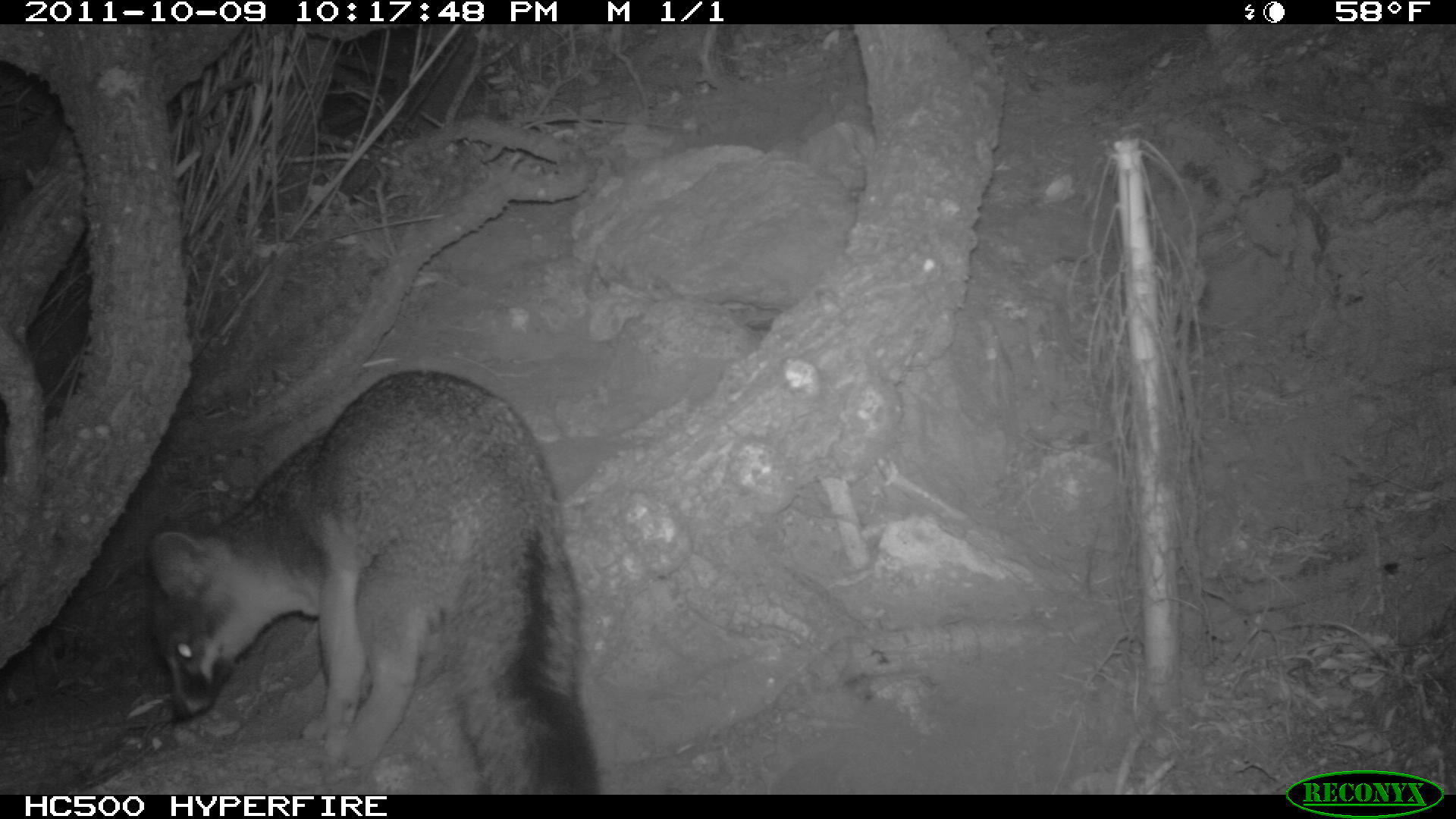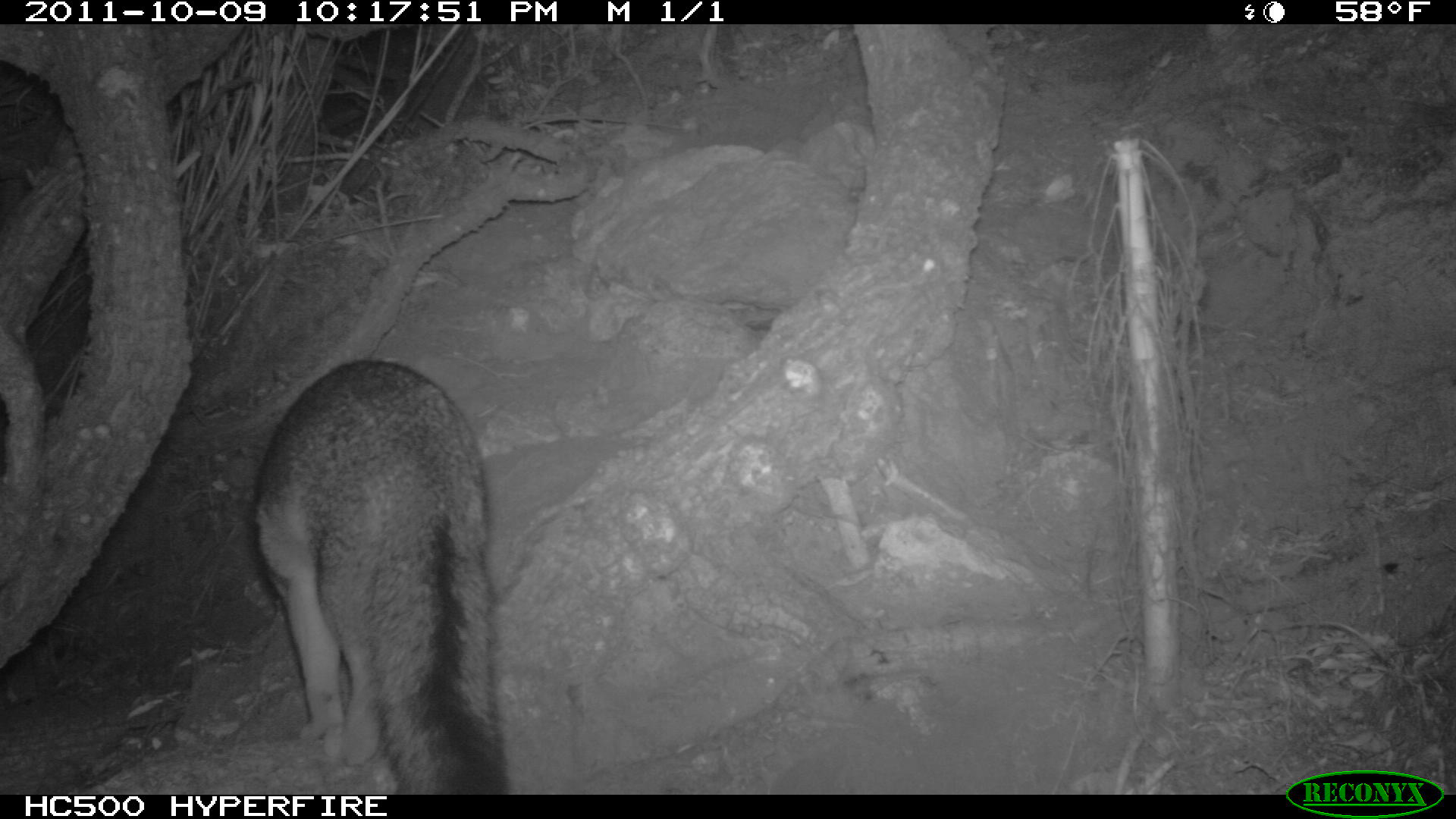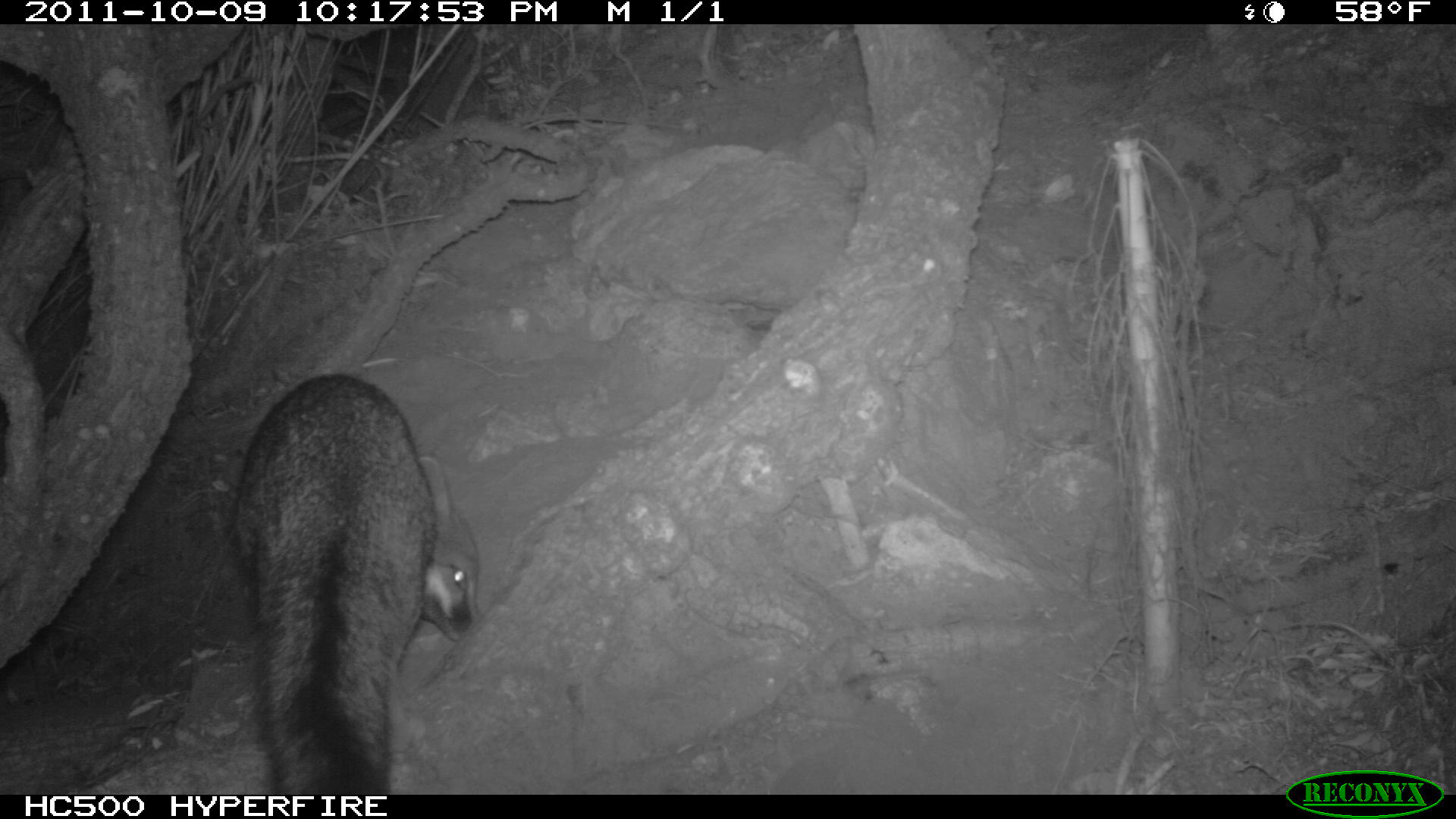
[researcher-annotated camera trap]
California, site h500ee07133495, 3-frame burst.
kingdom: Animalia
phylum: Chordata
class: Mammalia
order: Carnivora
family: Canidae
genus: Urocyon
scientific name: Urocyon littoralis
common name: island fox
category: fox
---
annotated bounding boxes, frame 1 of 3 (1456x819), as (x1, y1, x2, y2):
fox: (143, 368, 602, 790)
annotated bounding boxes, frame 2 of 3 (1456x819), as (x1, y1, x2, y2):
fox: (252, 359, 507, 794)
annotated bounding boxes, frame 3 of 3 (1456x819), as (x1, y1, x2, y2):
fox: (231, 371, 483, 794)